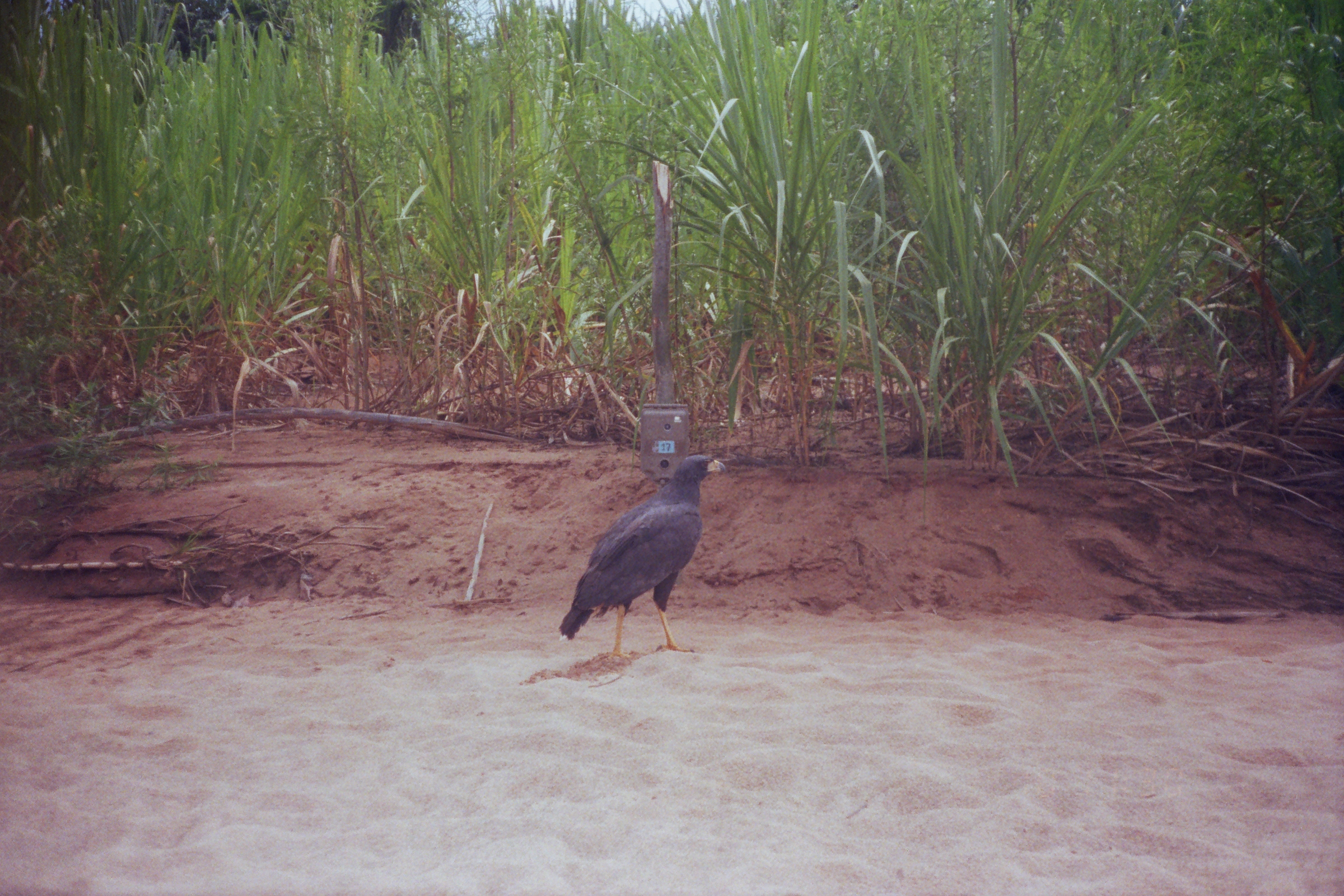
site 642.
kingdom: Animalia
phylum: Chordata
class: Aves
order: Accipitriformes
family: Accipitridae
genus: Buteogallus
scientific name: Buteogallus urubitinga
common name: great black hawk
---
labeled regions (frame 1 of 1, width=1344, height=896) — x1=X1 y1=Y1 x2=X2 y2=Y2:
buteogallus urubitinga: x1=559 y1=453 x2=726 y2=659